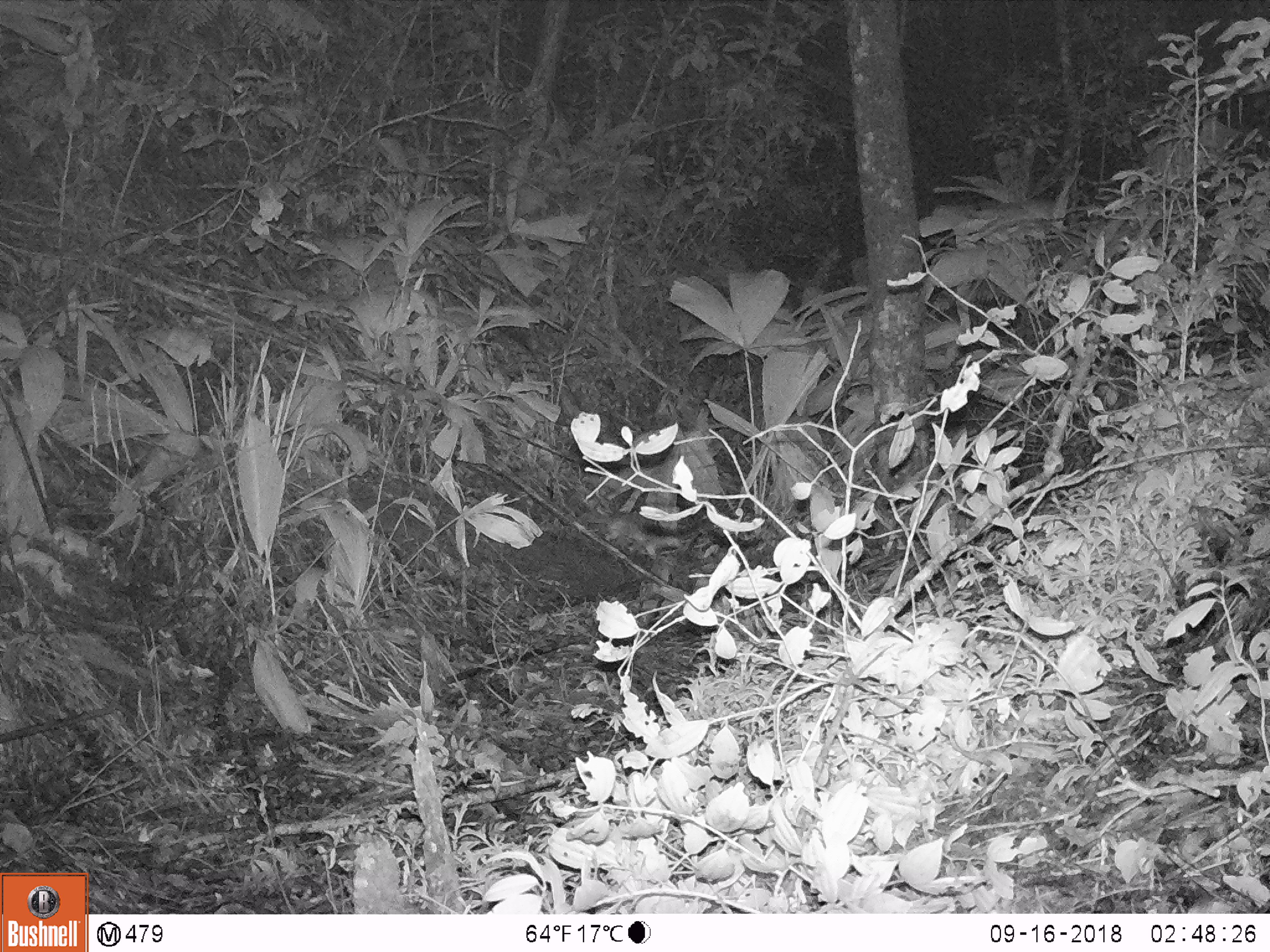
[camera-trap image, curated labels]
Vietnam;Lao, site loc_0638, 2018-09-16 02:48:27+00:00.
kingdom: Animalia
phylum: Chordata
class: Mammalia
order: Rodentia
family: Muridae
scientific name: Muridae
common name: old-world mice and rats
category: unidentified murid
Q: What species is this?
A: Unidentified murid (old-world mice and rats) (Muridae).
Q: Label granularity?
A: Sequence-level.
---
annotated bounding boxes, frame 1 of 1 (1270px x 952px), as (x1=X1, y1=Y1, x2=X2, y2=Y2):
unidentified murid: (x1=588, y1=518, x2=683, y2=559)